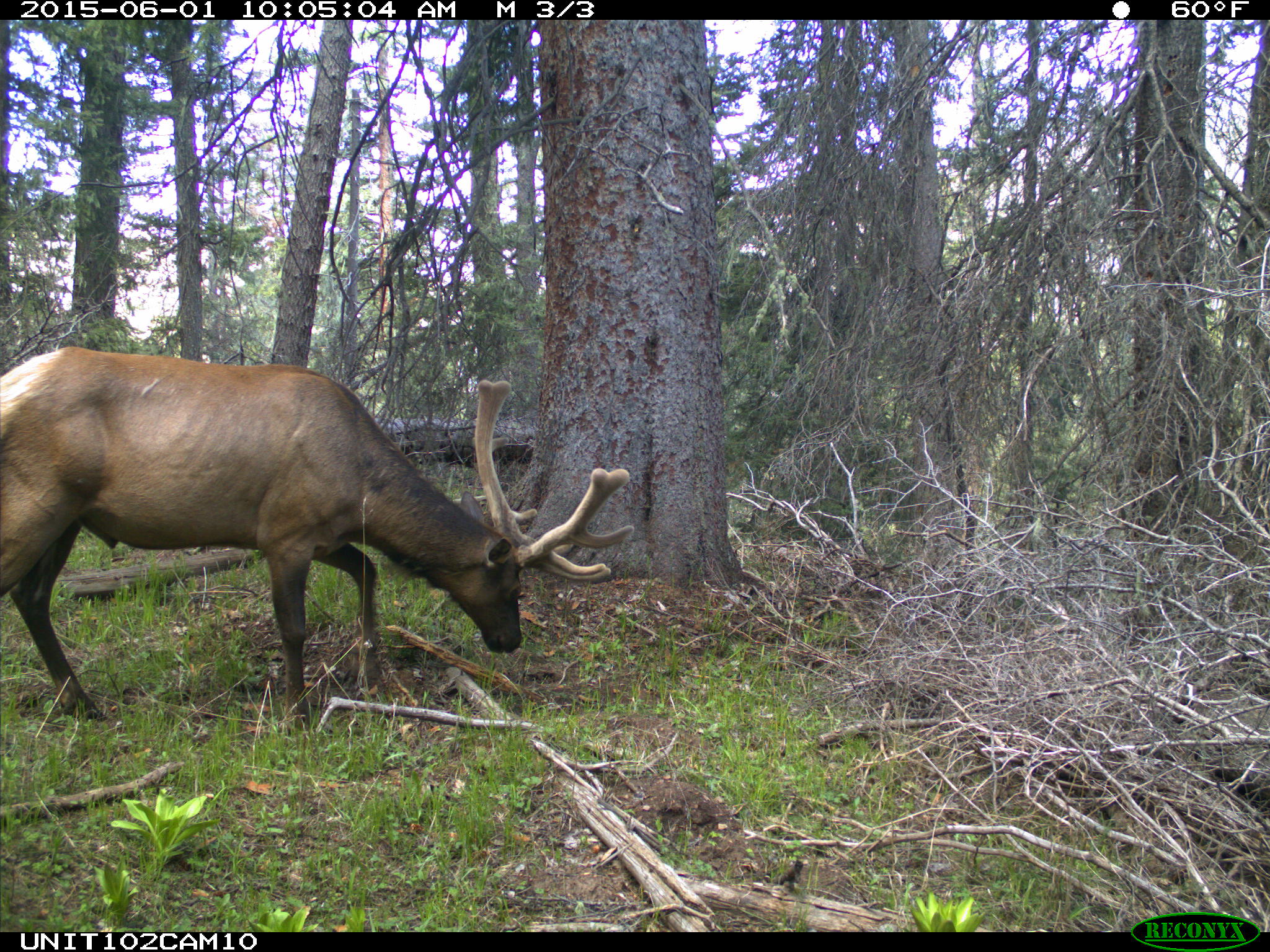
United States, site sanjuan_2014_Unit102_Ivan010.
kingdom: Animalia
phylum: Chordata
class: Mammalia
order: Artiodactyla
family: Cervidae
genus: Cervus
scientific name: Cervus elaphus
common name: red deer